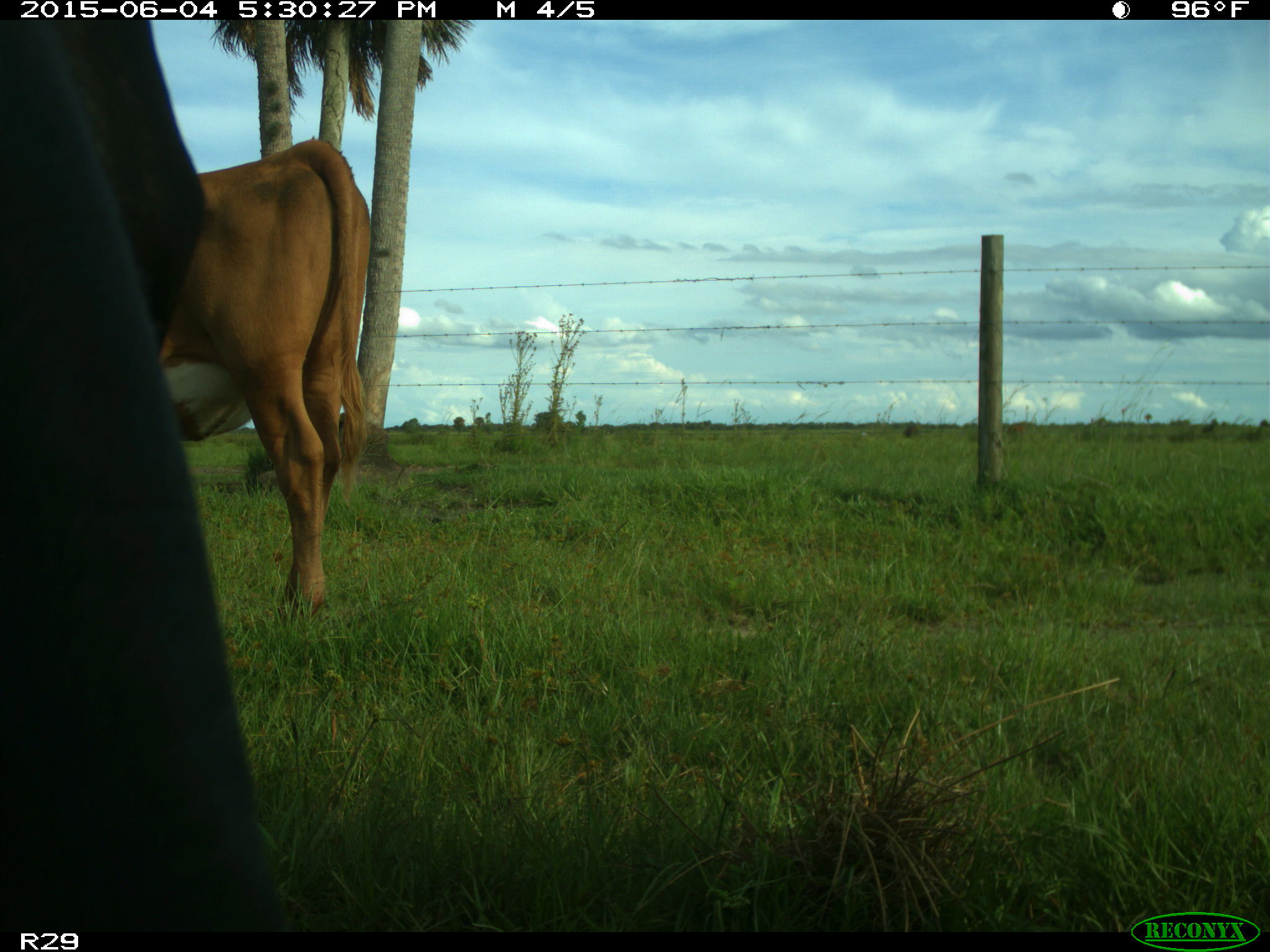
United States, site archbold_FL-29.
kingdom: Animalia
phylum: Chordata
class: Mammalia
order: Artiodactyla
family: Bovidae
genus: Bos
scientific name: Bos taurus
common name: domestic cow